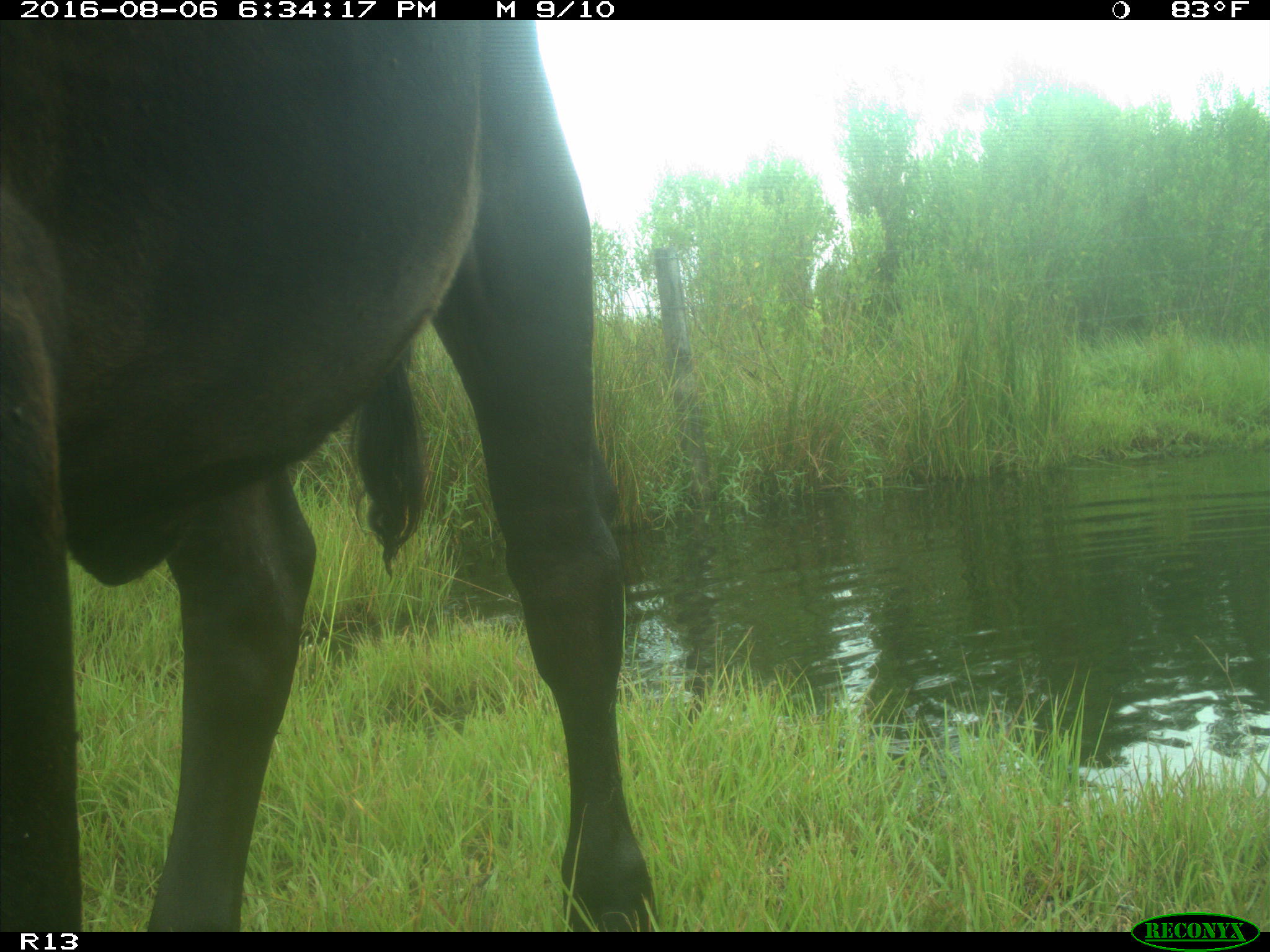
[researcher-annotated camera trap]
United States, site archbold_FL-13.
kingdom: Animalia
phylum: Chordata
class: Mammalia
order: Artiodactyla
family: Bovidae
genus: Bos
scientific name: Bos taurus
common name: domestic cow